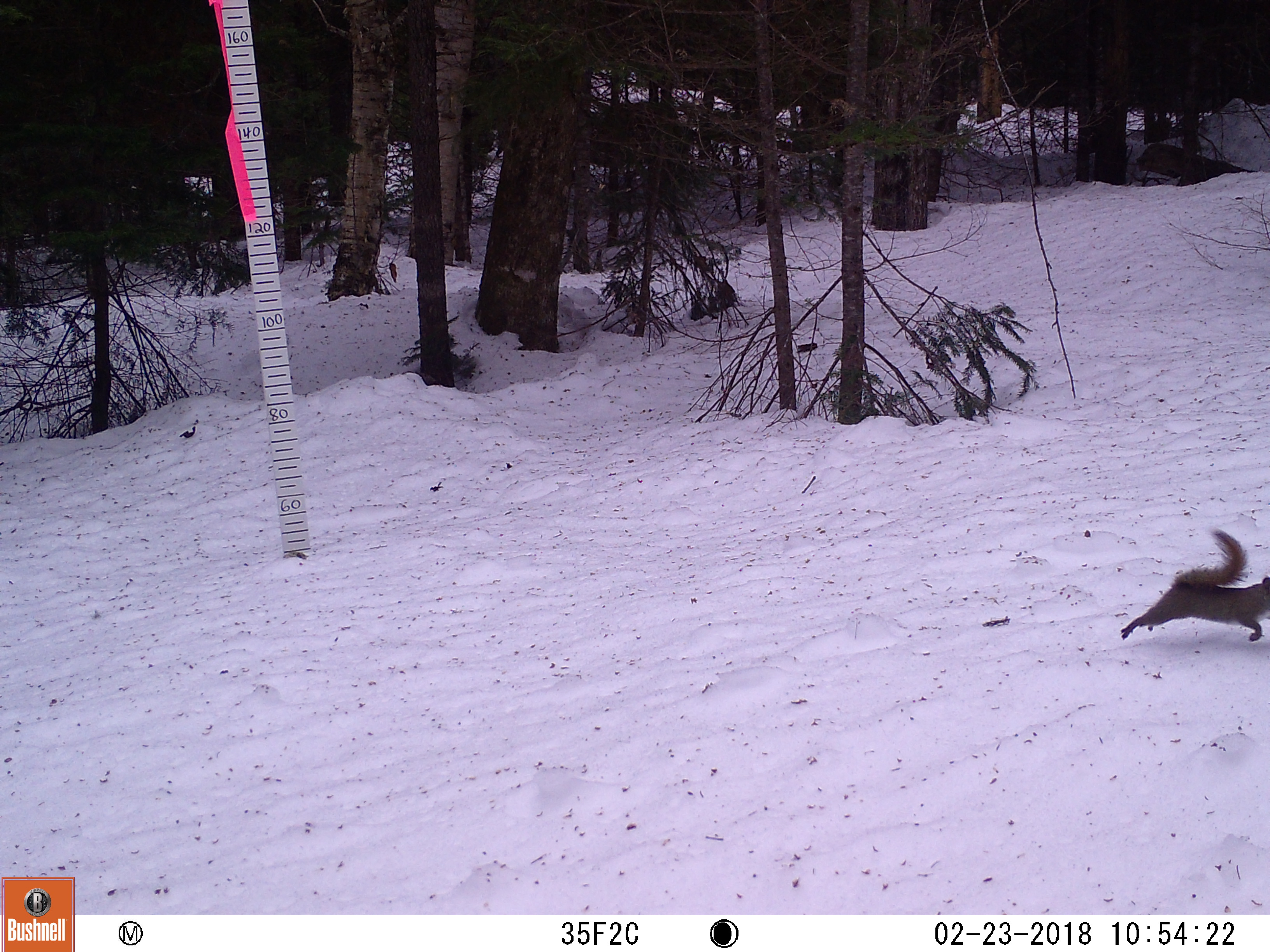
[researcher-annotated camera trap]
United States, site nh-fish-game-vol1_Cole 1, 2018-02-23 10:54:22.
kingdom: Animalia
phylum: Chordata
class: Mammalia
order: Rodentia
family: Sciuridae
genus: Tamiasciurus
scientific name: Tamiasciurus hudsonicus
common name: red squirrel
Red squirrel (Tamiasciurus hudsonicus).